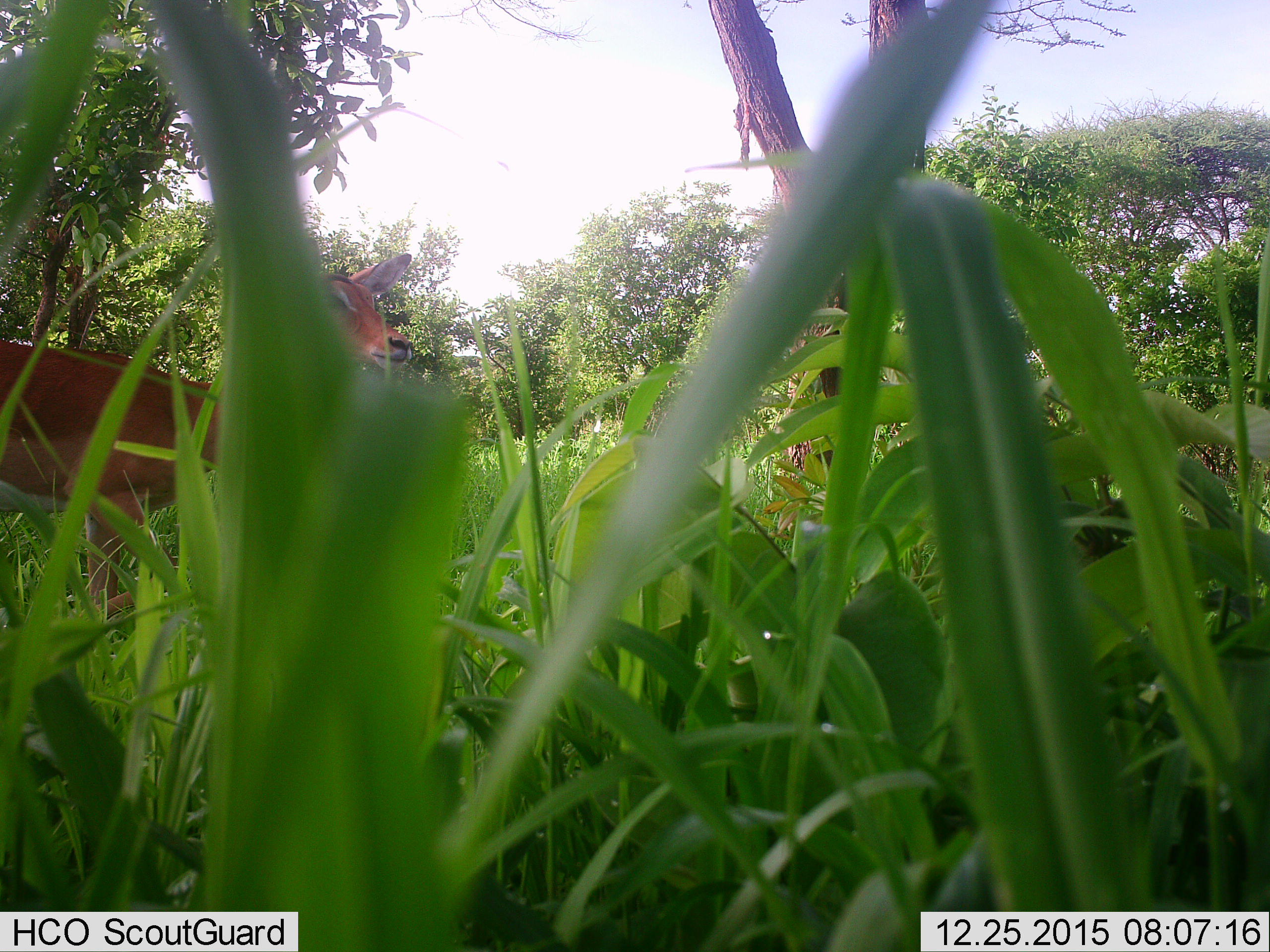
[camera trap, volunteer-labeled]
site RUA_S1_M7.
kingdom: Animalia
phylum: Chordata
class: Mammalia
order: Artiodactyla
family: Bovidae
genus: Aepyceros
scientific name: Aepyceros melampus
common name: impala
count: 1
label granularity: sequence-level